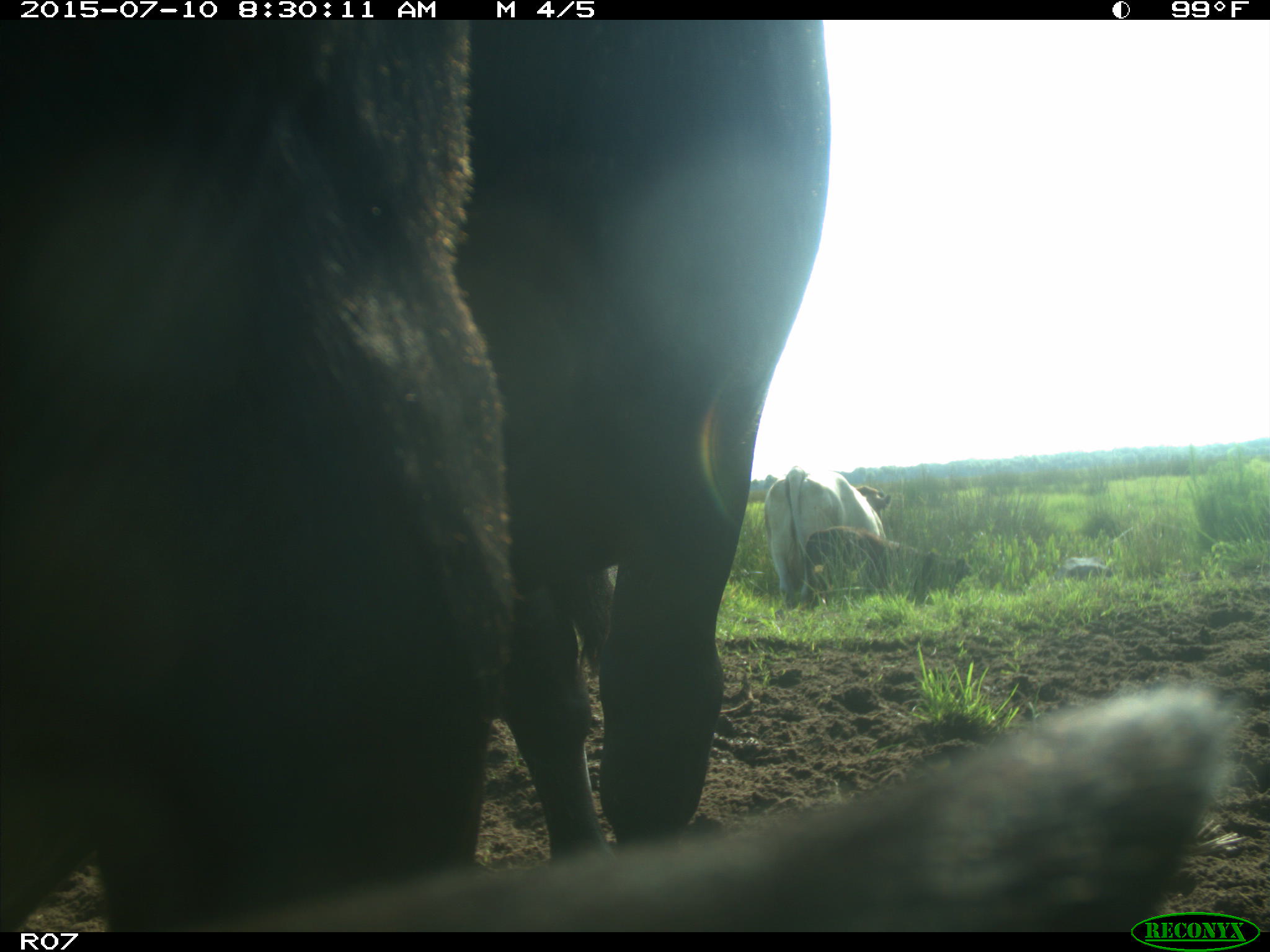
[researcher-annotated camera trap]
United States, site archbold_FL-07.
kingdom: Animalia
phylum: Chordata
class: Mammalia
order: Artiodactyla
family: Bovidae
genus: Bos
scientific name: Bos taurus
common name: domestic cow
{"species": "Bos taurus (domestic cow)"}